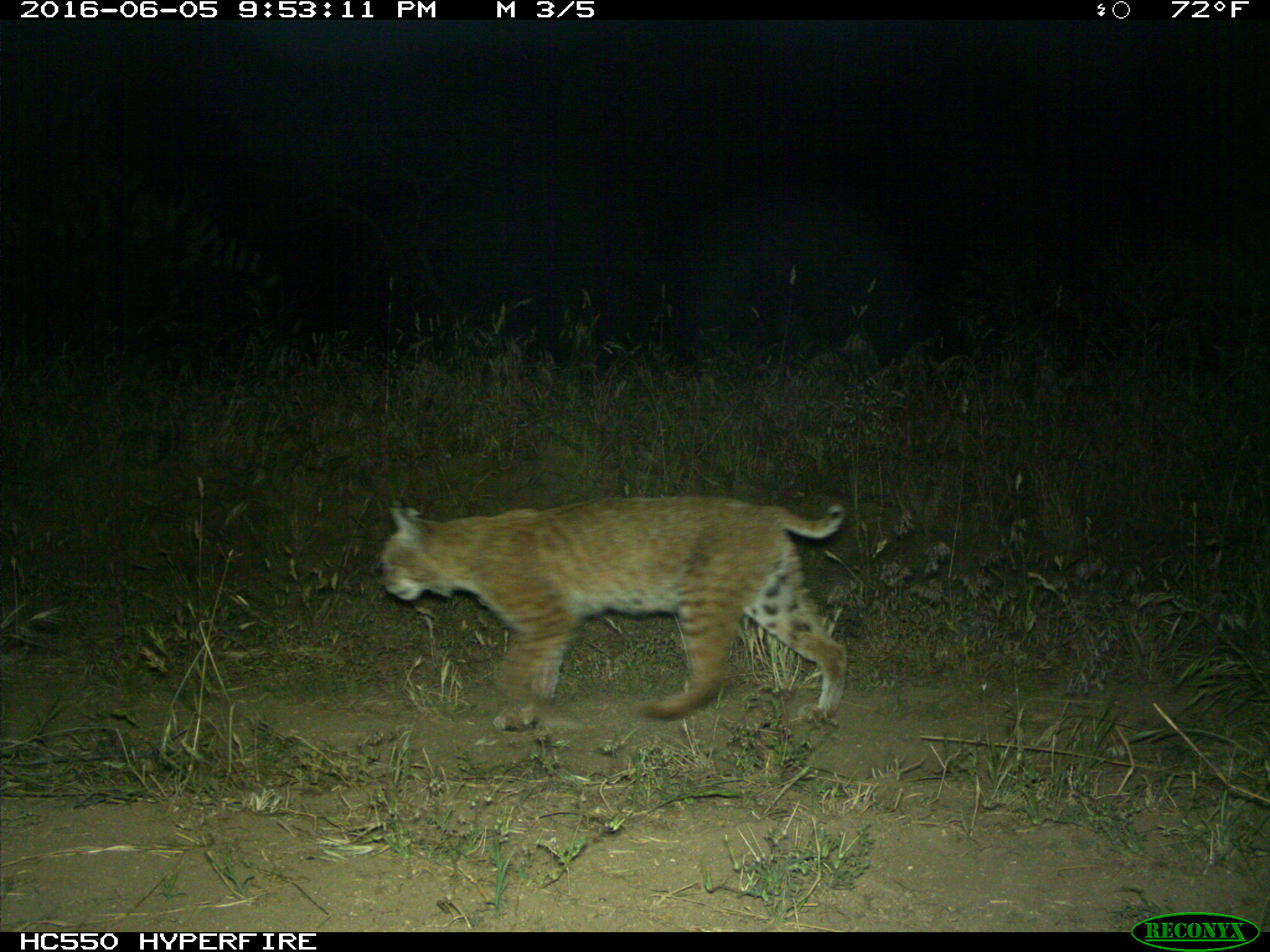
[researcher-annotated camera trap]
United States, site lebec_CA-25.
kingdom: Animalia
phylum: Chordata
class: Mammalia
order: Carnivora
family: Felidae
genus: Lynx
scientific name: Lynx rufus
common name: bobcat